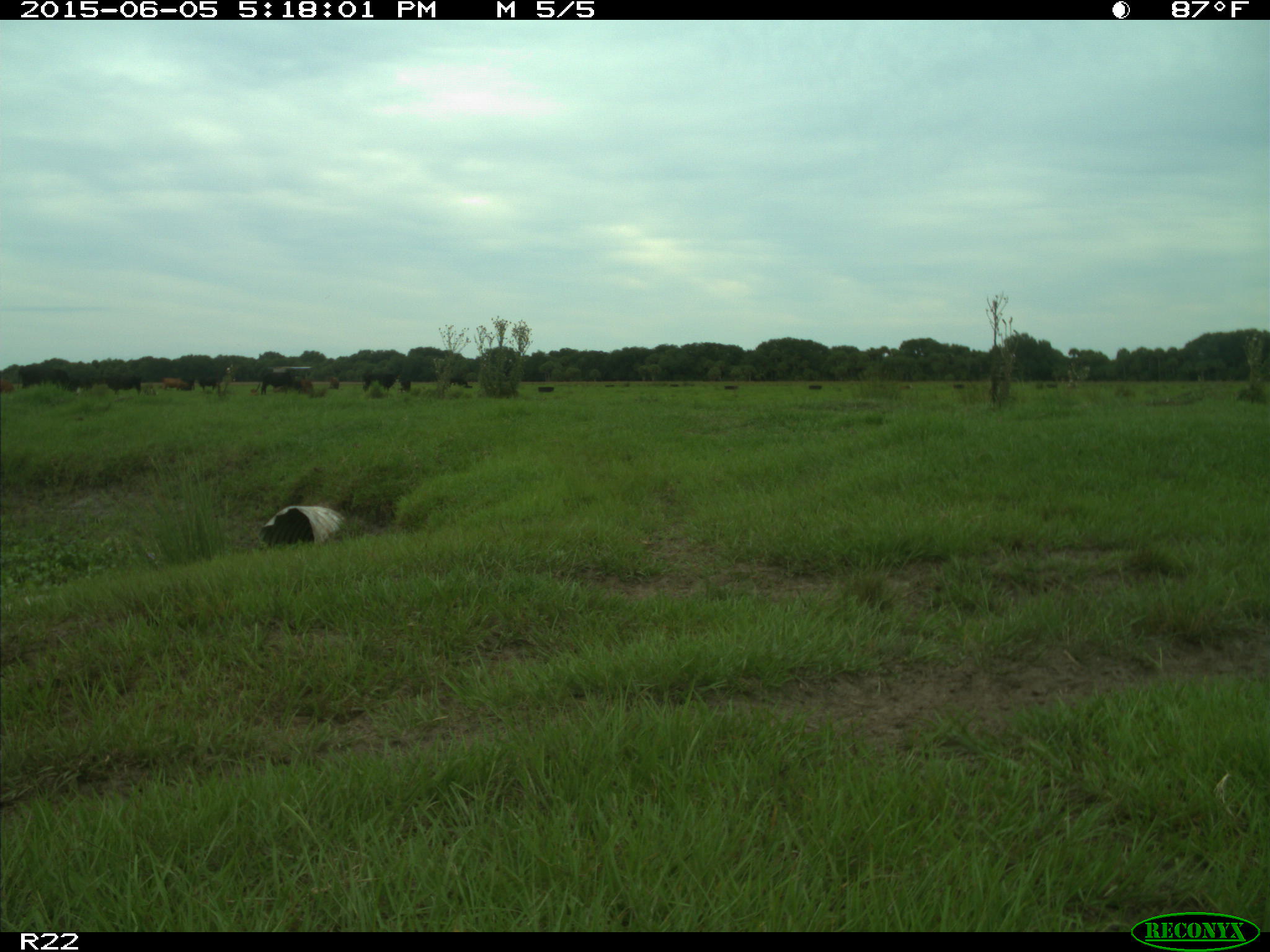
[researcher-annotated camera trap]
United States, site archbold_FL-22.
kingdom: Animalia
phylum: Chordata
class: Mammalia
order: Artiodactyla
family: Bovidae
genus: Bos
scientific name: Bos taurus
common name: domestic cow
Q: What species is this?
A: Bos taurus (domestic cow).